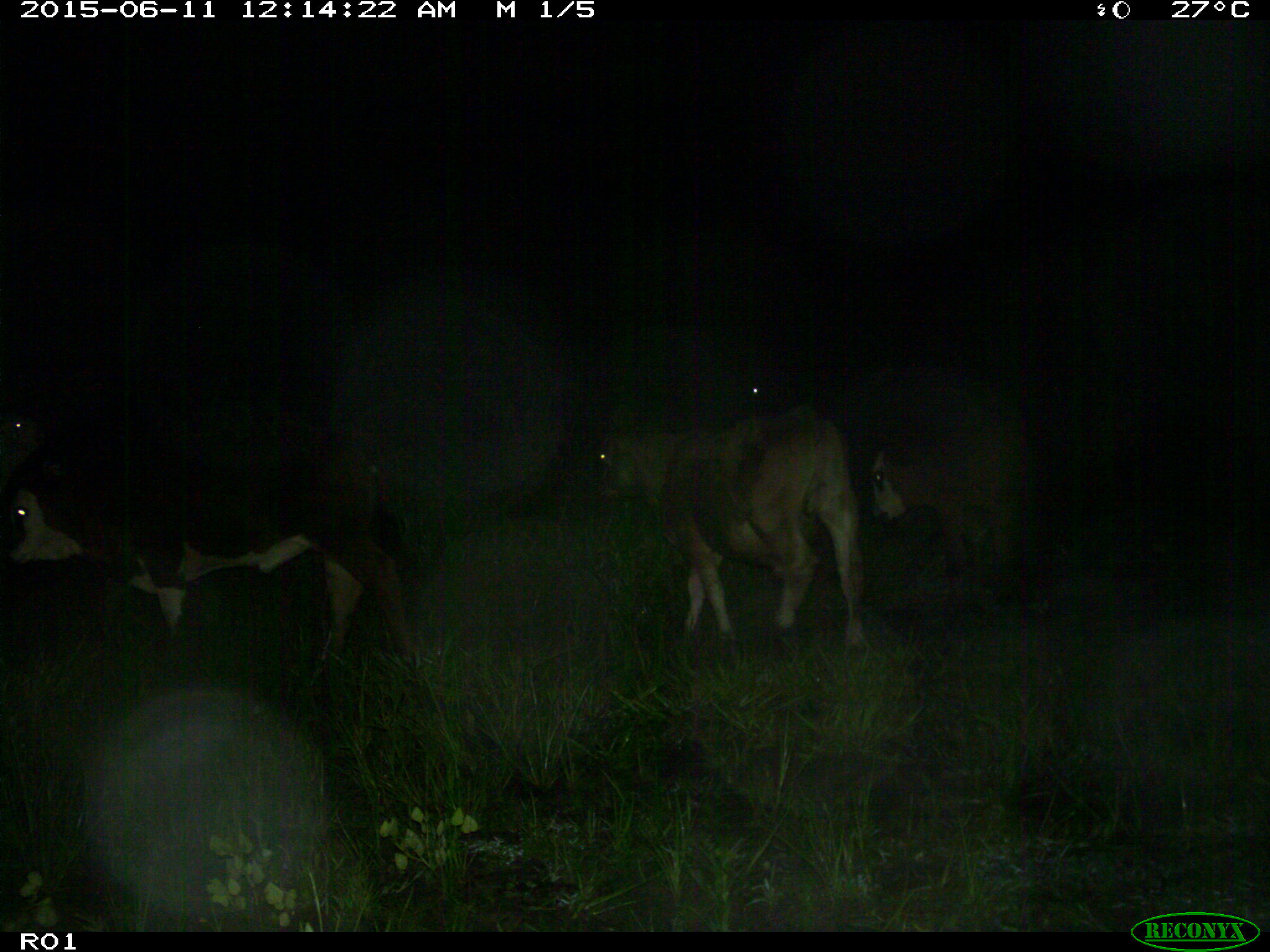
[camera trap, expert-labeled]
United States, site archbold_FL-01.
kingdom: Animalia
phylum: Chordata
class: Mammalia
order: Artiodactyla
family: Bovidae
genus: Bos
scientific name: Bos taurus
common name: domestic cow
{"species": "Bos taurus (domestic cow)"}